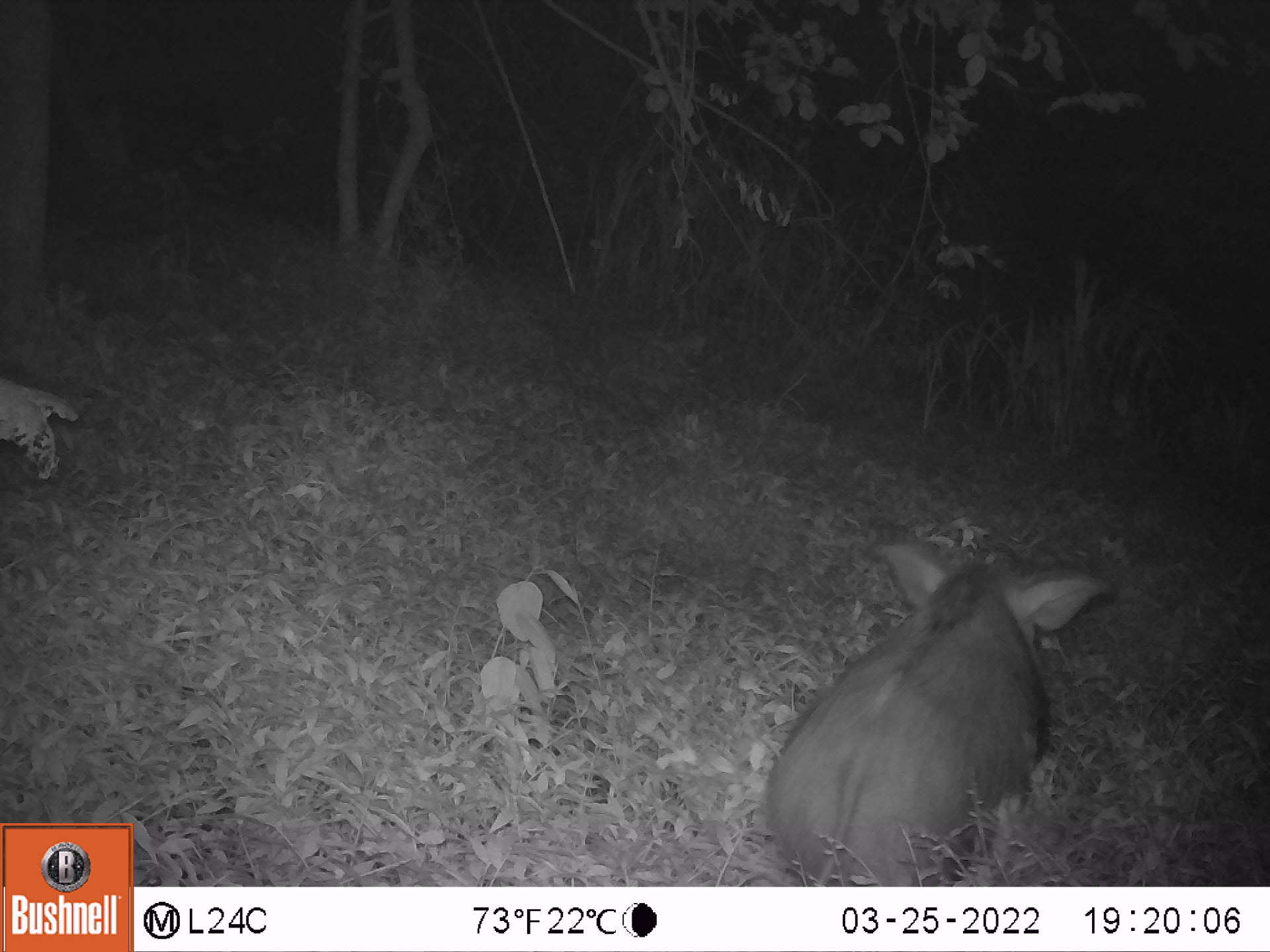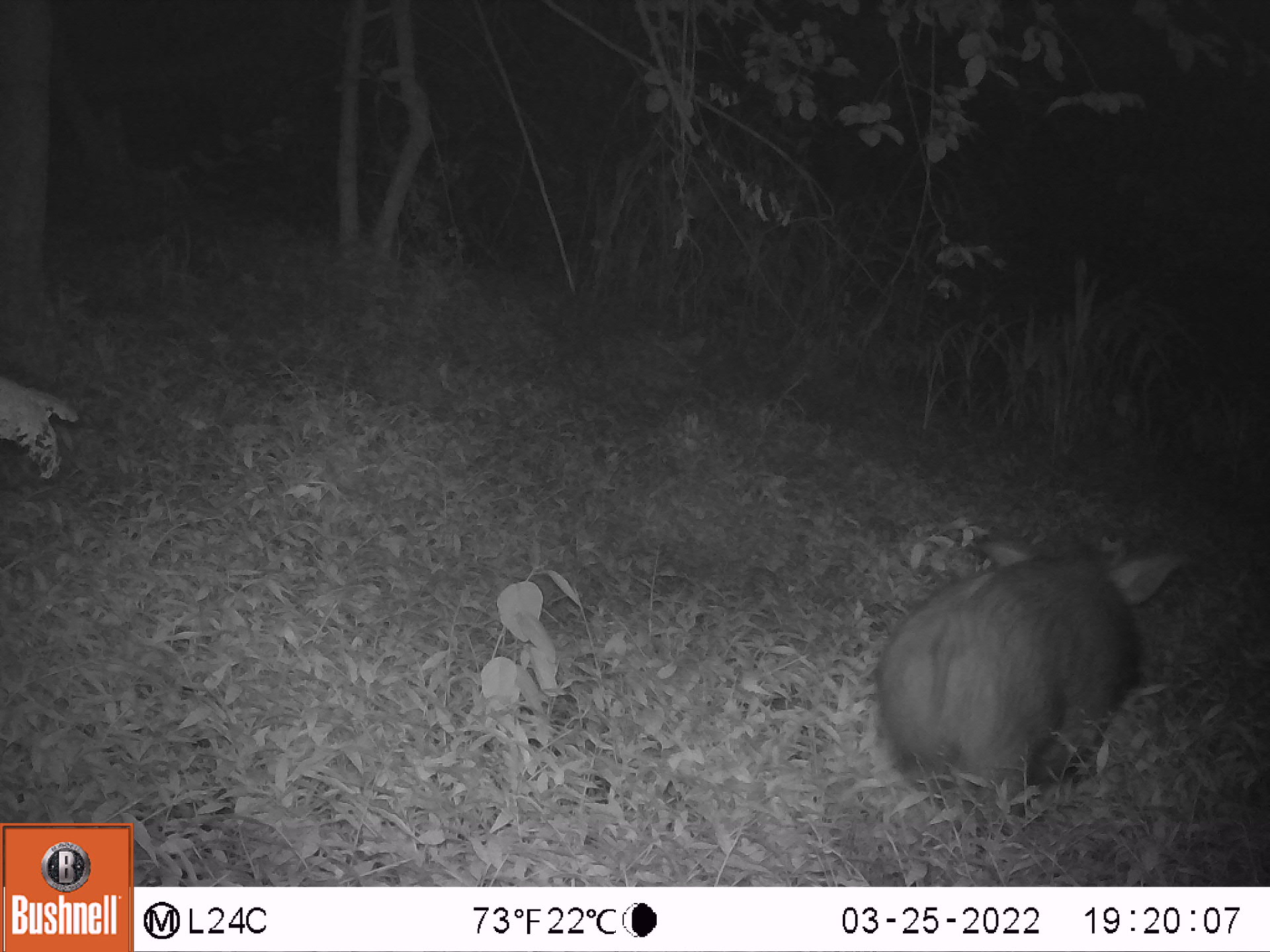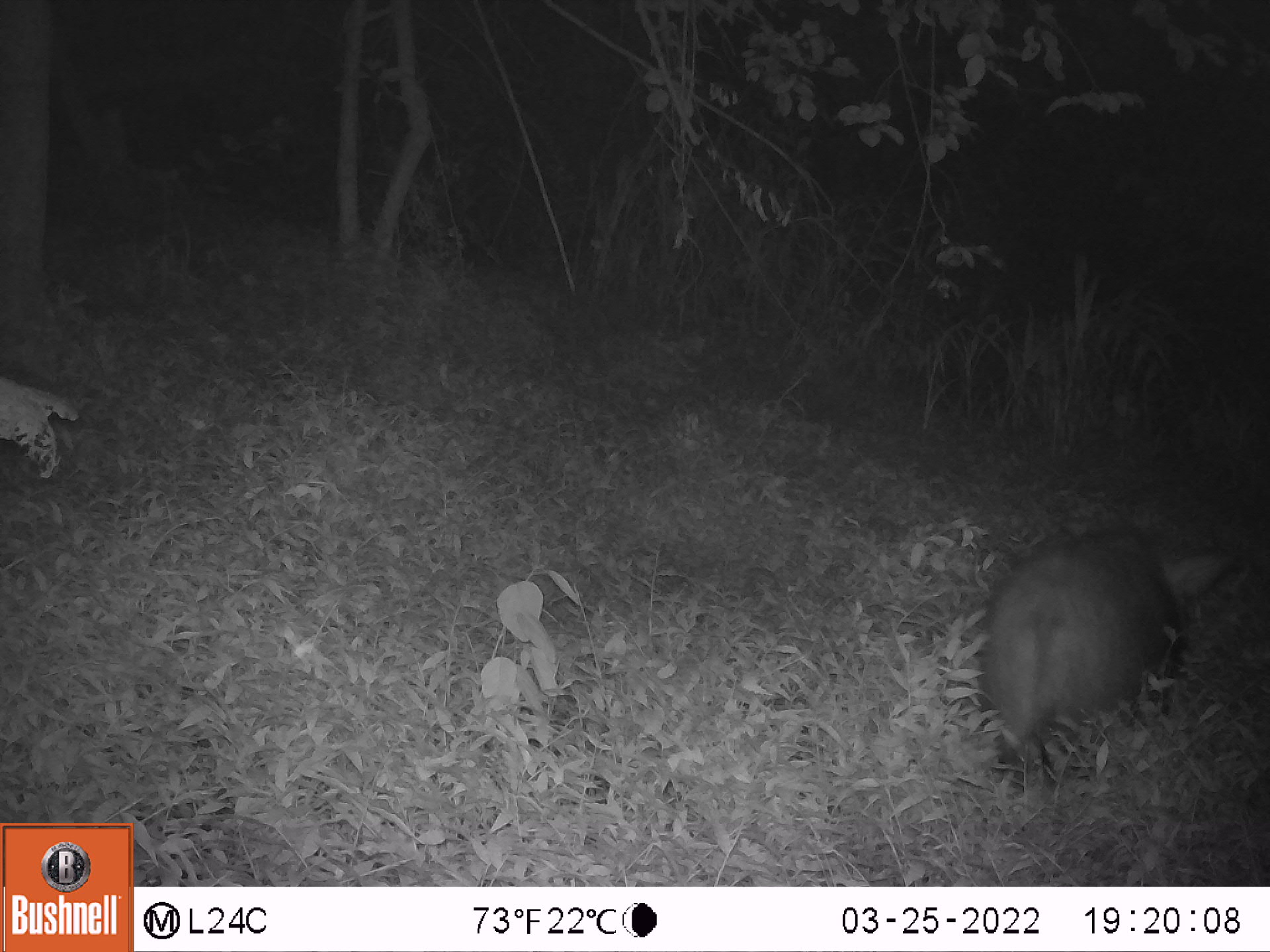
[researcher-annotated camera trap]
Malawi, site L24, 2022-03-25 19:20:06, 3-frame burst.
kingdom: Animalia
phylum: Chordata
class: Mammalia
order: Artiodactyla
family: Suidae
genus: Potamochoerus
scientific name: Potamochoerus larvatus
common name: bushpig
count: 1